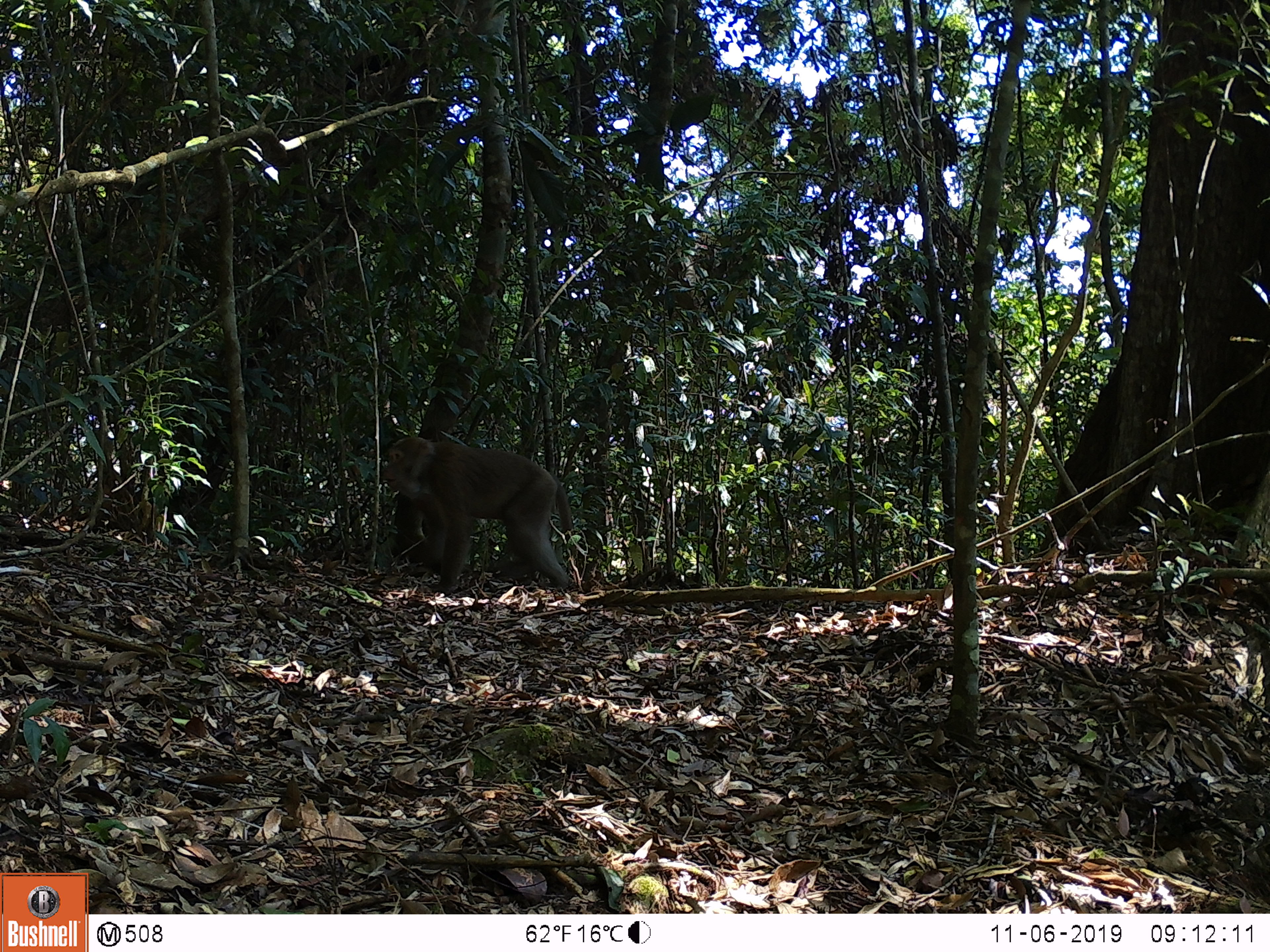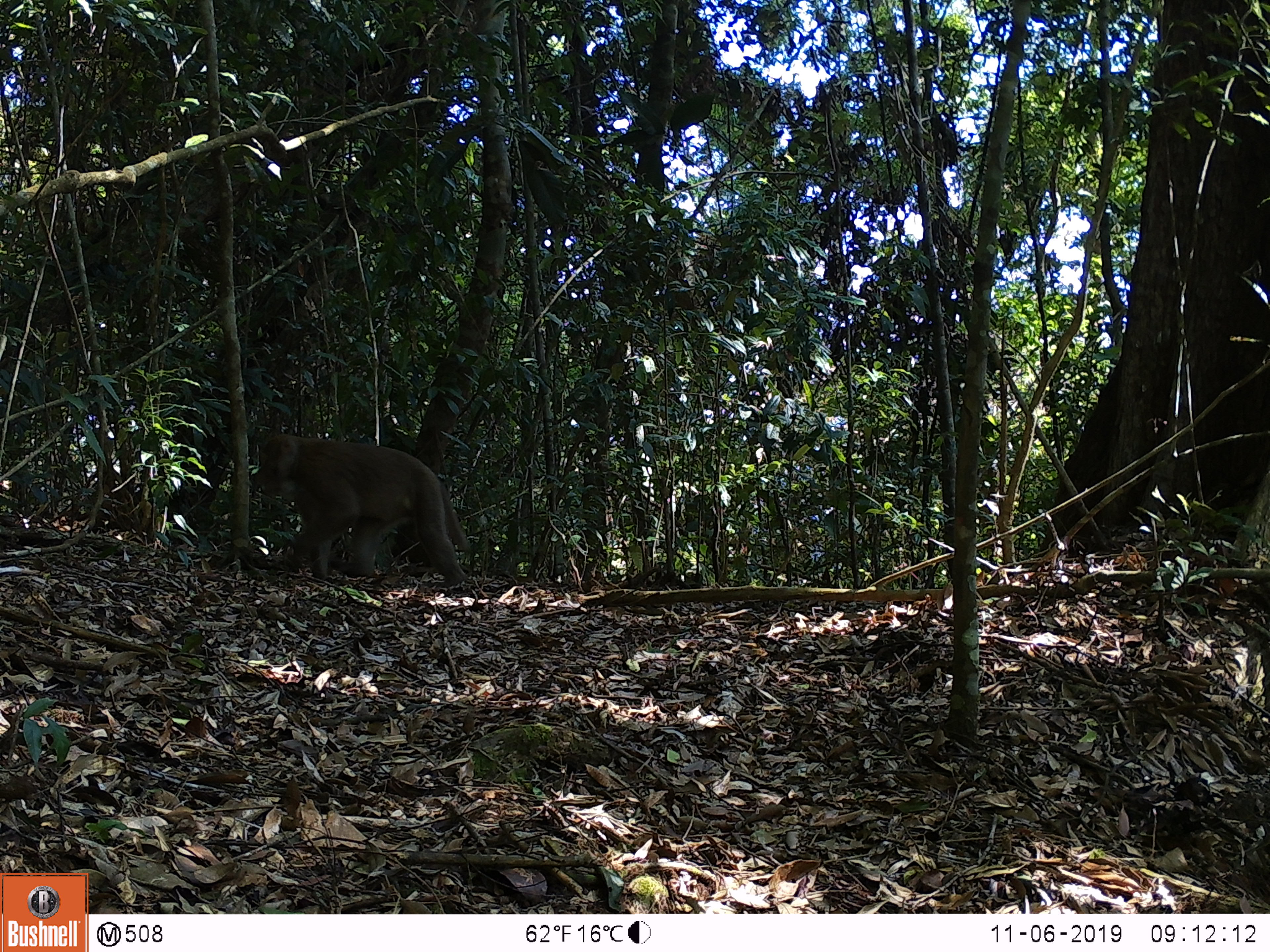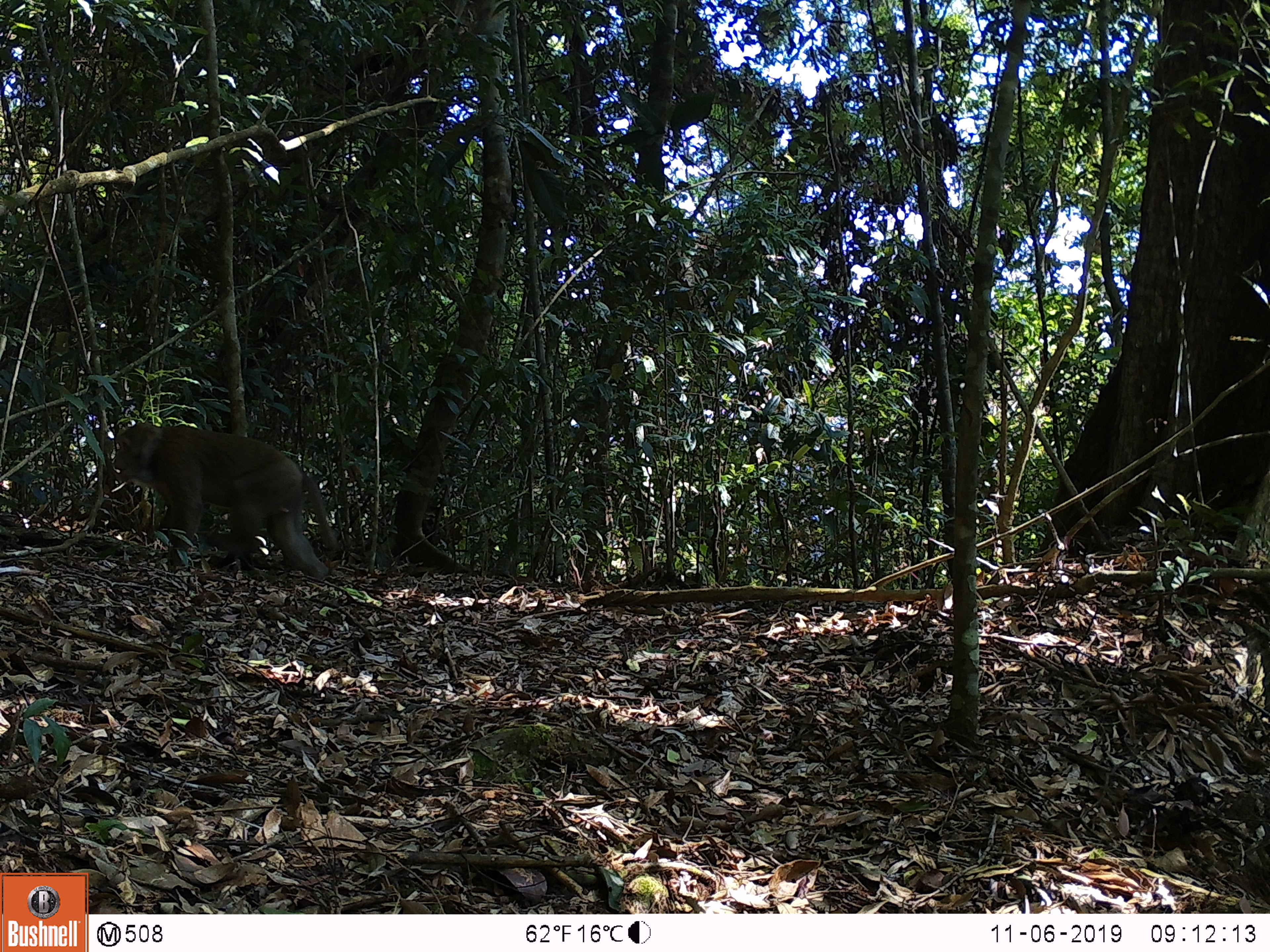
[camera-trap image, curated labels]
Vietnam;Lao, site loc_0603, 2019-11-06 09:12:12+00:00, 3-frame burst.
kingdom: Animalia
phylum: Chordata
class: Mammalia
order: Primates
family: Cercopithecidae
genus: Macaca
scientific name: Macaca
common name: macaques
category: assam or rhesus macaque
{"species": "assam or rhesus macaque (macaques) (Macaca)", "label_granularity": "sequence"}